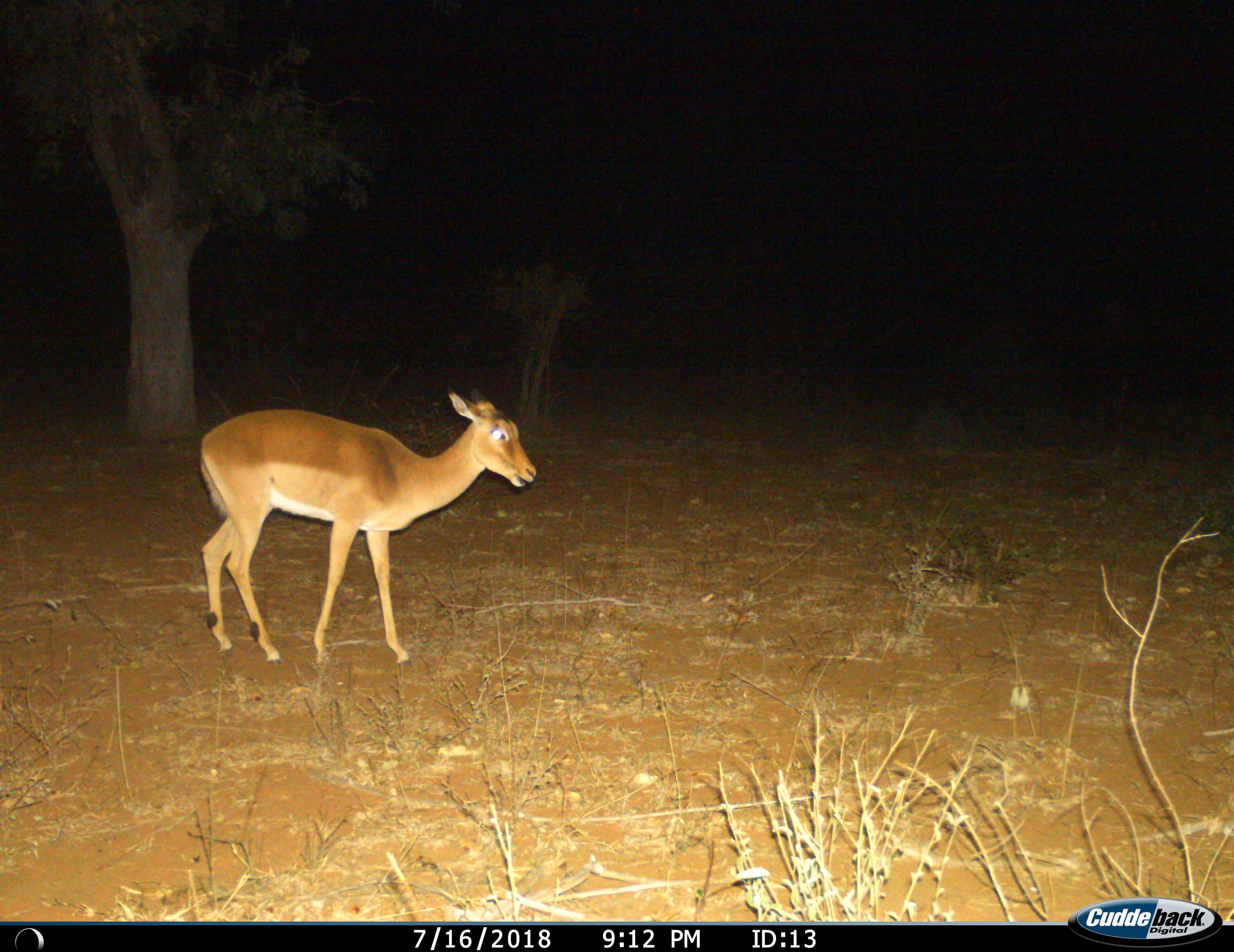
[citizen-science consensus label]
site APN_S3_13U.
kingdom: Animalia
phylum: Chordata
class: Mammalia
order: Artiodactyla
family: Bovidae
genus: Aepyceros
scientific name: Aepyceros melampus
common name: impala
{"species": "impala (Aepyceros melampus)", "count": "1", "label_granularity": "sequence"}